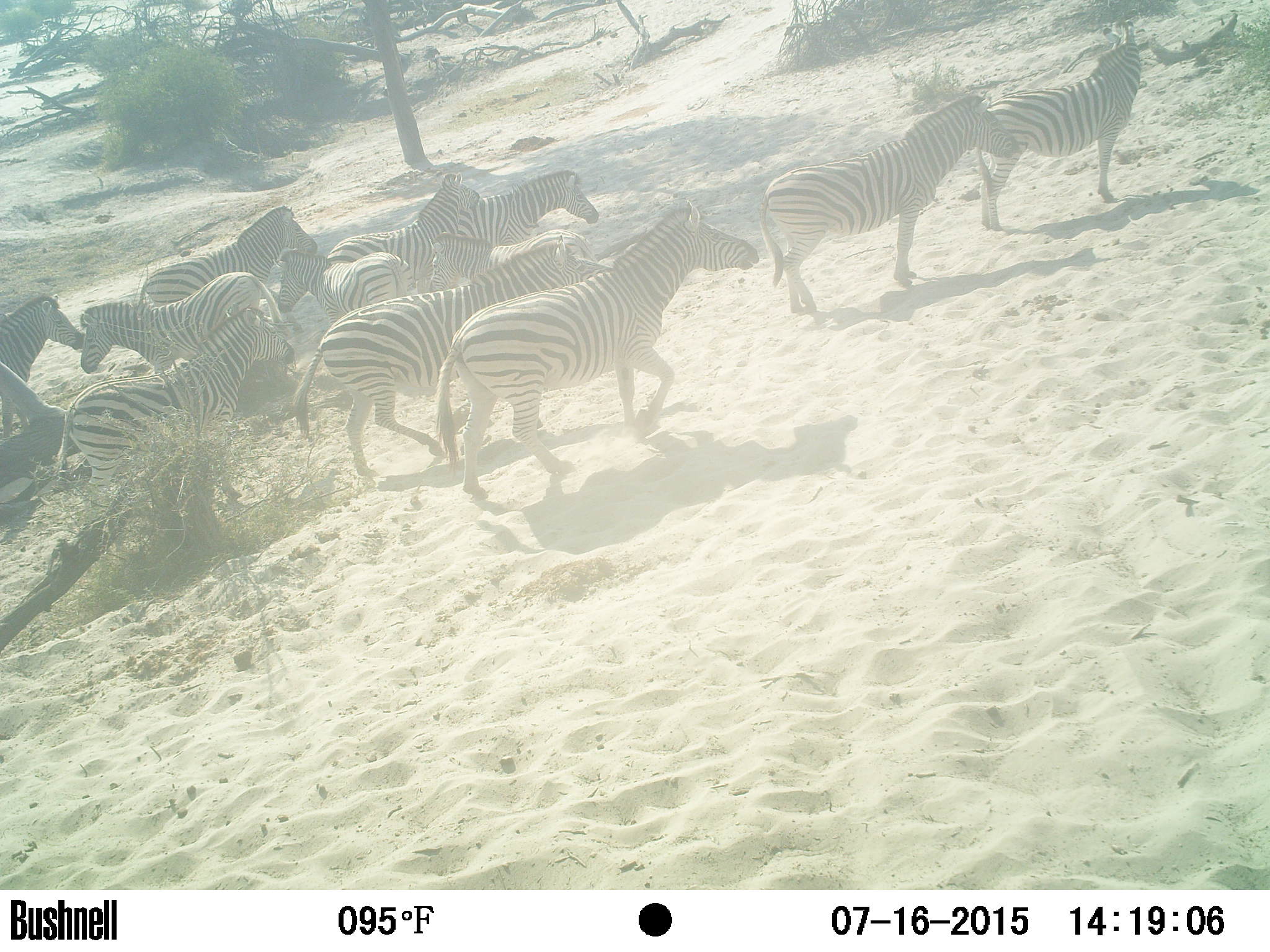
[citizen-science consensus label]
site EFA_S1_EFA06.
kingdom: Animalia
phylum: Chordata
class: Mammalia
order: Perissodactyla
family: Equidae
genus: Equus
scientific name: Equus quagga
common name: plains zebra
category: zebraplains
Zebraplains (plains zebra) (Equus quagga), count 11-50. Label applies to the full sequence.